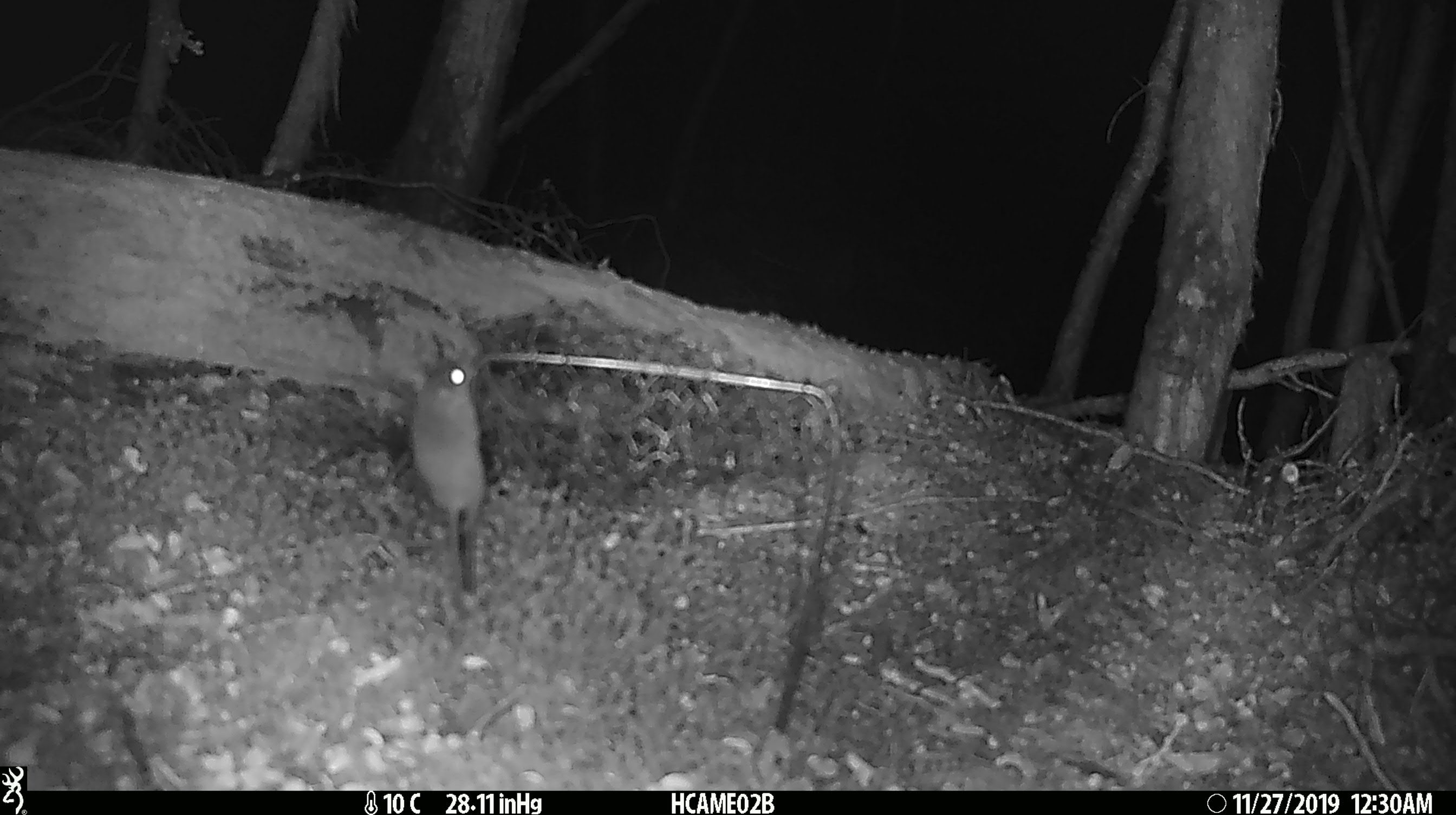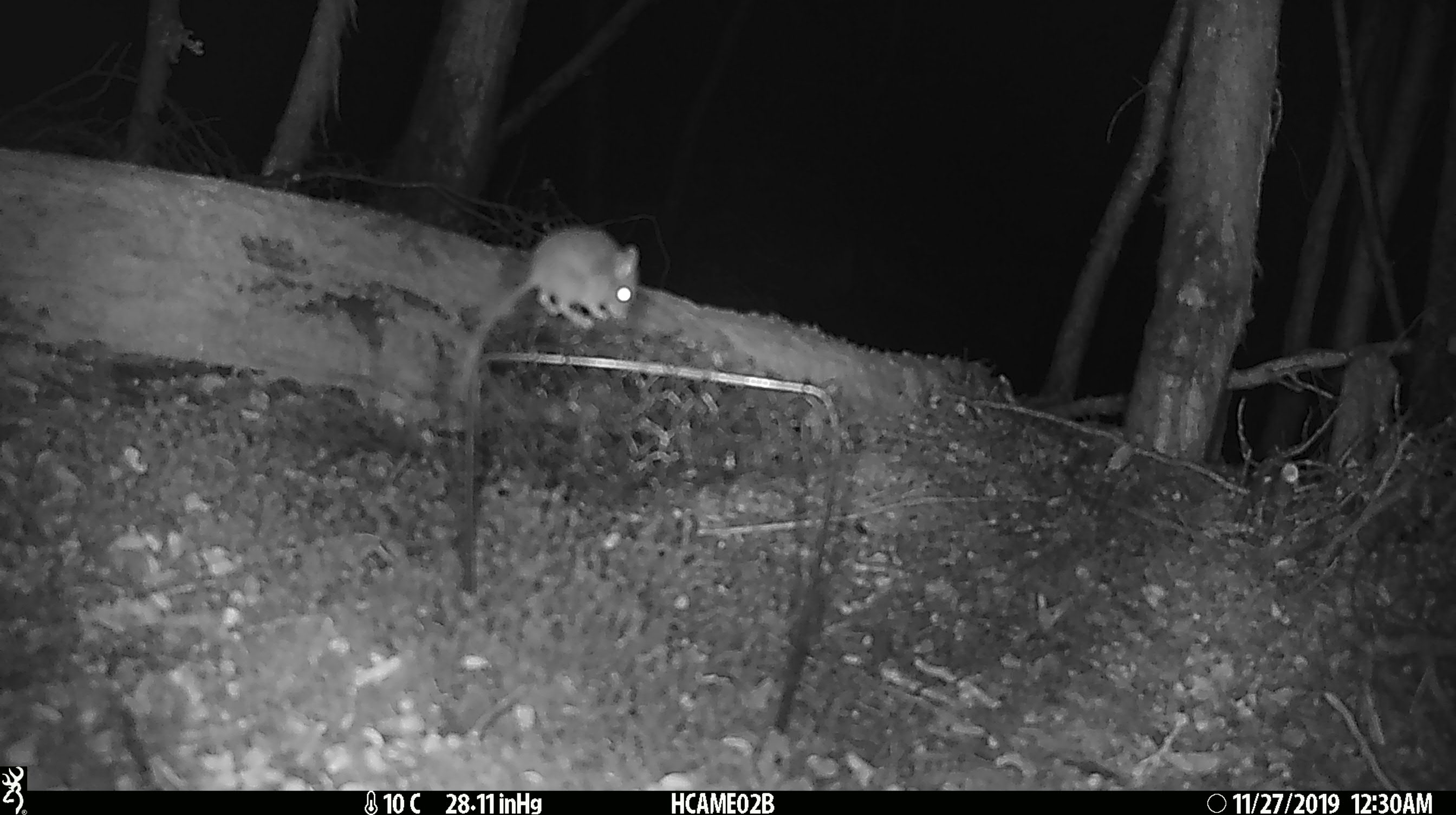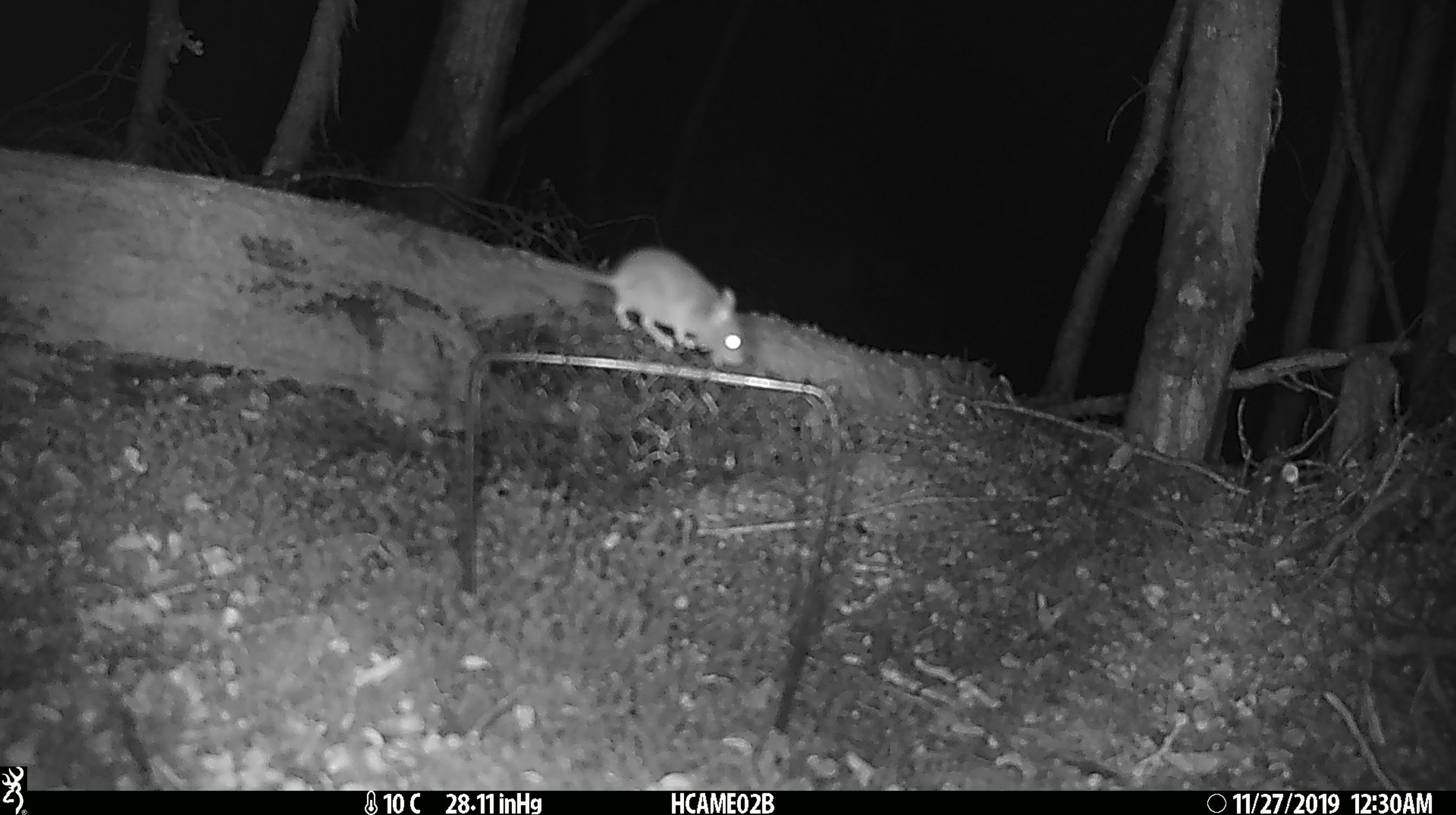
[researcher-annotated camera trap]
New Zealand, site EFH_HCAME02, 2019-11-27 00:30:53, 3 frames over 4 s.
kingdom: Animalia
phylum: Chordata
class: Mammalia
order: Rodentia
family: Muridae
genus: Mus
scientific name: Mus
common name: mouse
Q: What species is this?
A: Mouse (Mus).